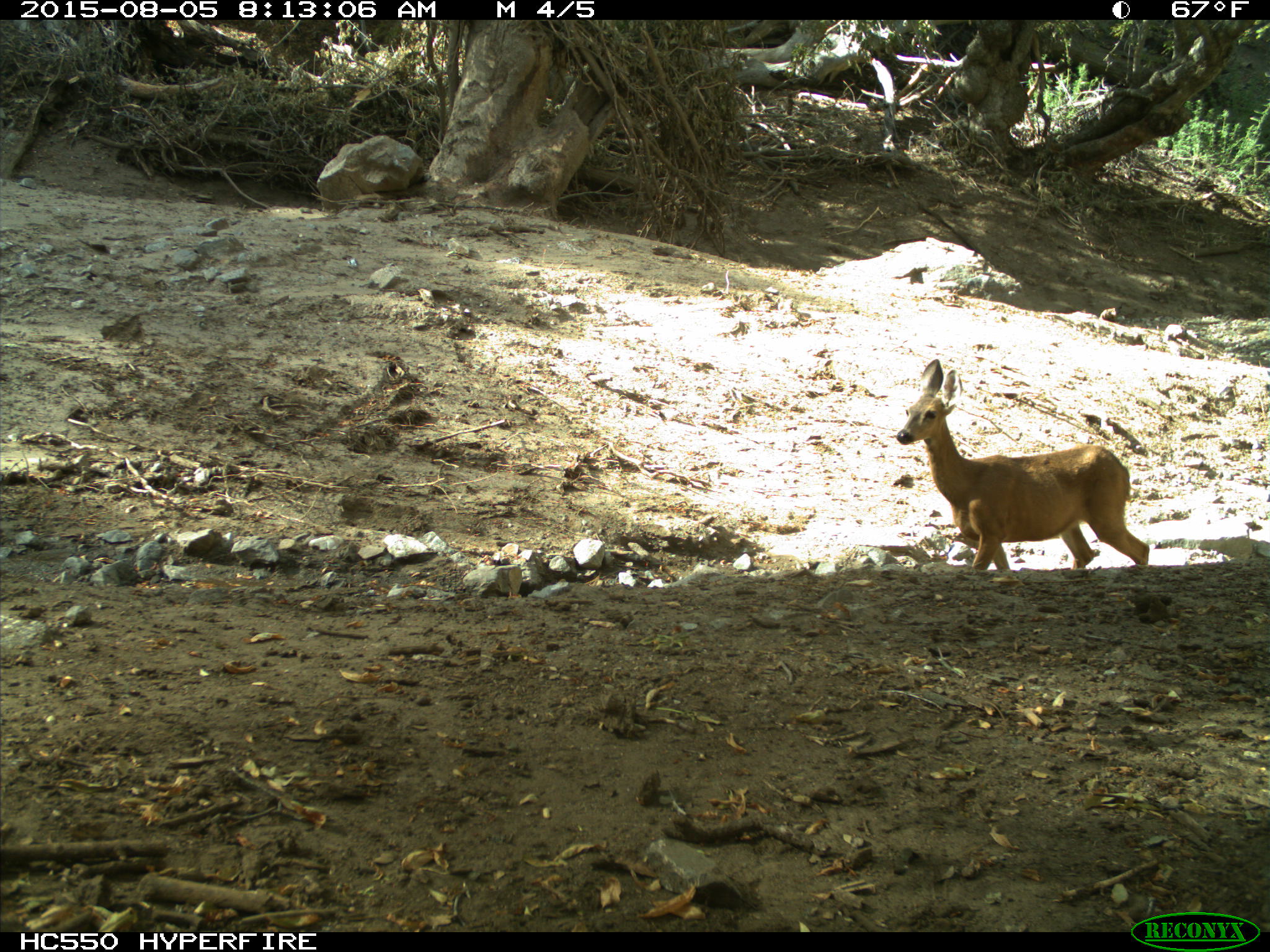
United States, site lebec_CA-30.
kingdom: Animalia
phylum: Chordata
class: Mammalia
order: Artiodactyla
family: Cervidae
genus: Odocoileus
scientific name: Odocoileus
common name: deer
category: unidentified deer